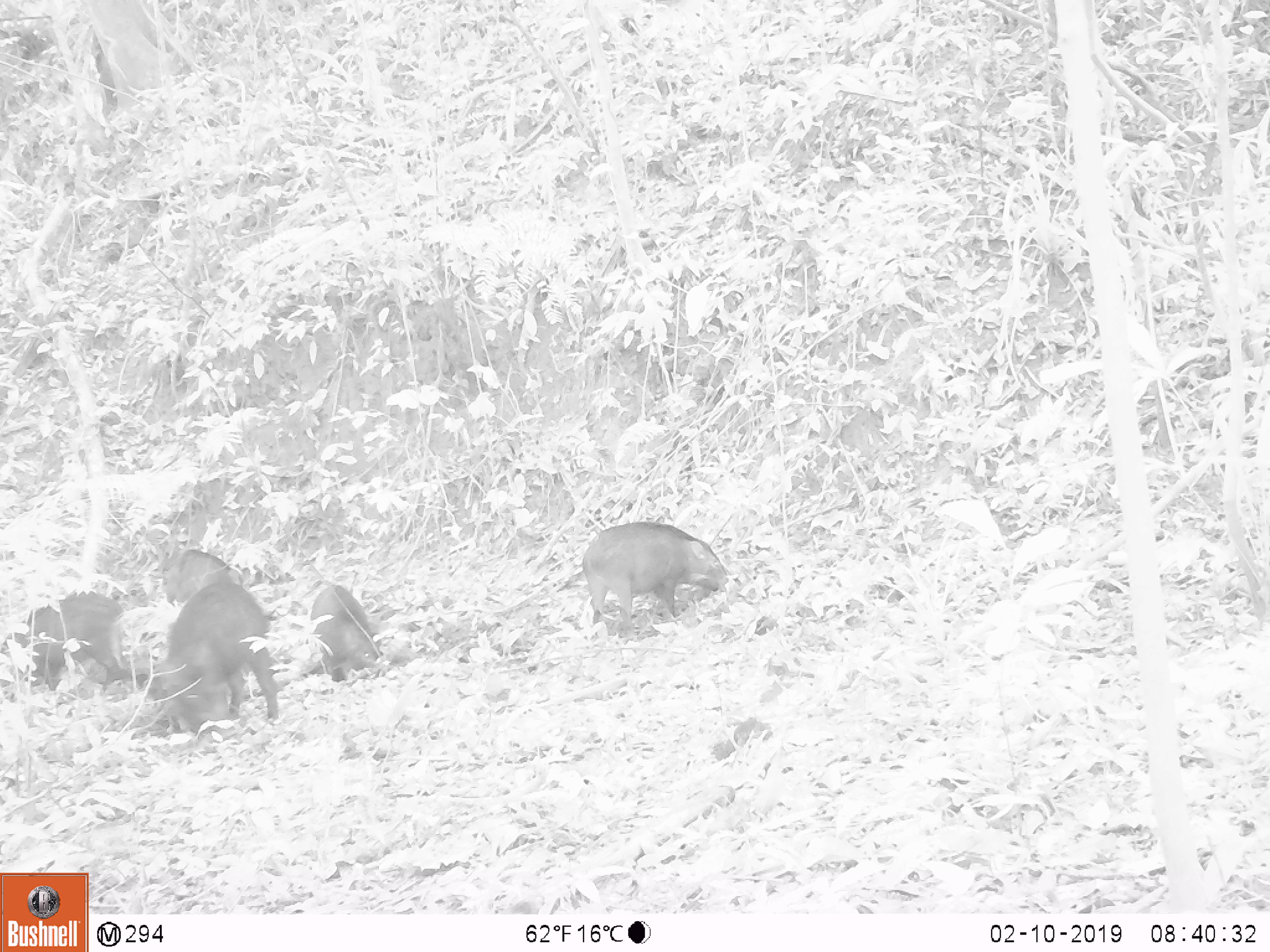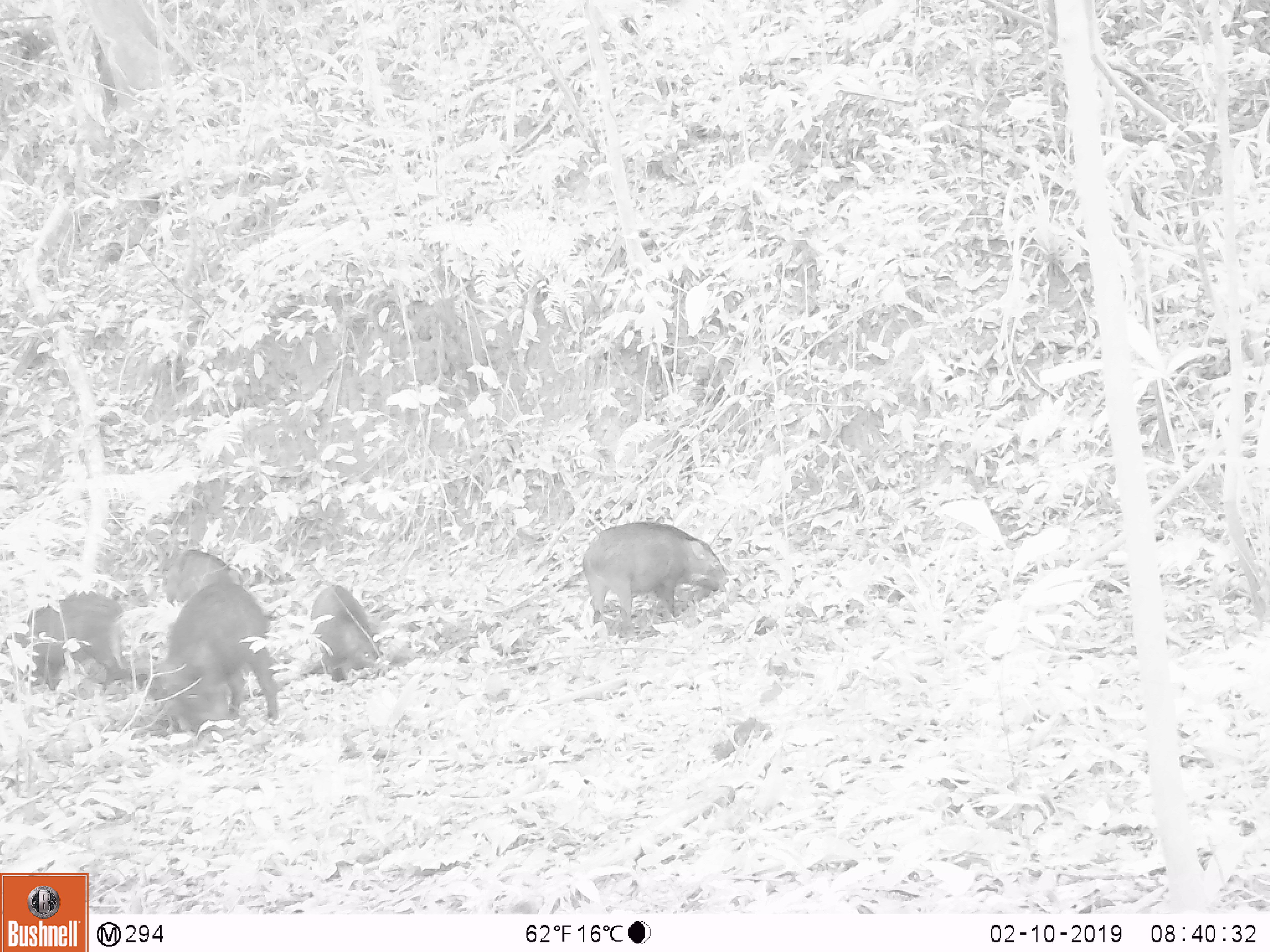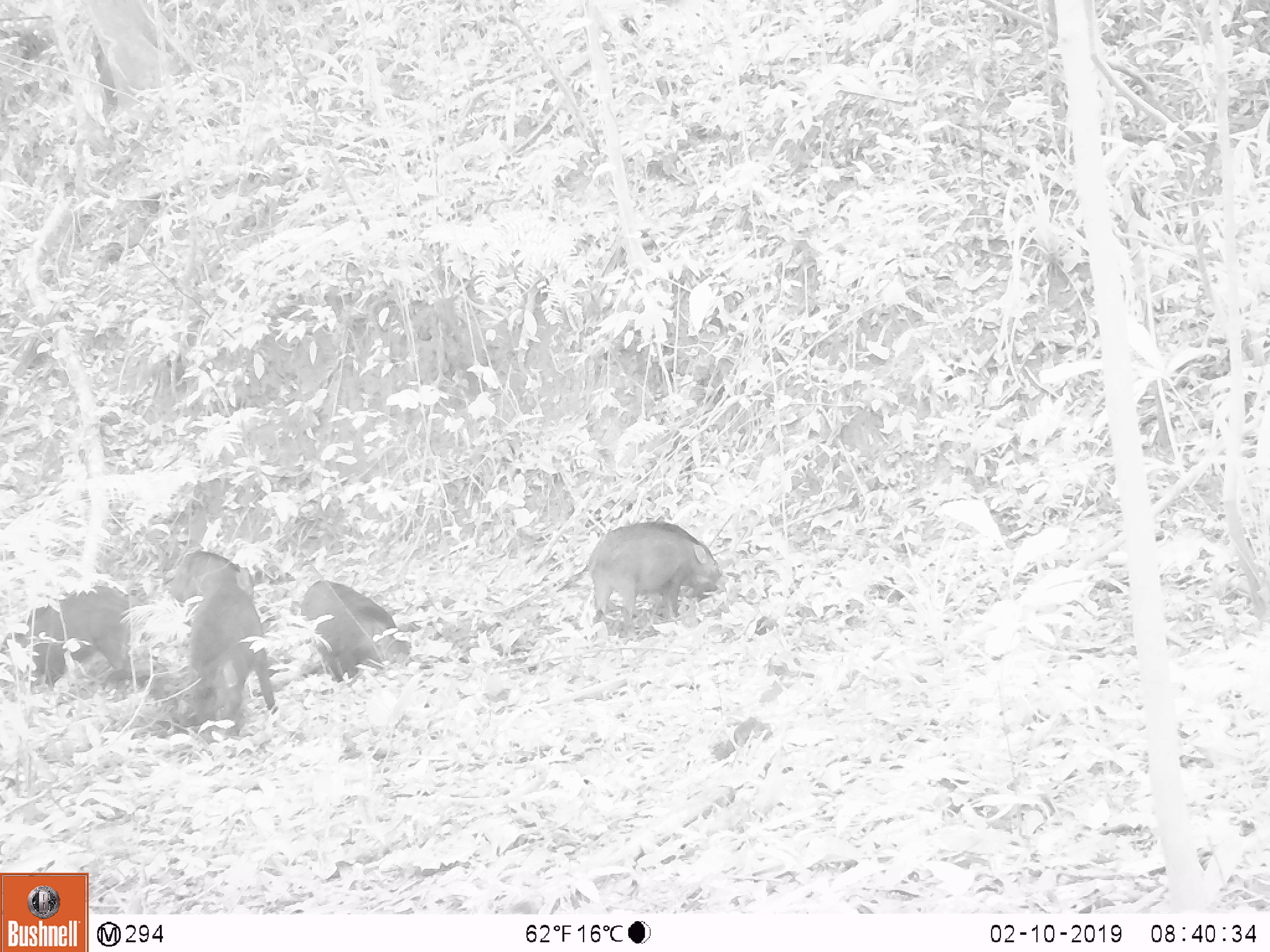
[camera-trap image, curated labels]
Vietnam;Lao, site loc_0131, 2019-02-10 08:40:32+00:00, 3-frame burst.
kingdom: Animalia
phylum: Chordata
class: Aves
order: Galliformes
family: Phasianidae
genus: Gallus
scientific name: Gallus gallus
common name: red junglefowl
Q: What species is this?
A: Red junglefowl (Gallus gallus).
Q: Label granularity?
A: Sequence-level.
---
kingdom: Animalia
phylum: Chordata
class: Mammalia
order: Artiodactyla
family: Suidae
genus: Sus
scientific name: Sus scrofa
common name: eurasian wild pig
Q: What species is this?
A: Eurasian wild pig (Sus scrofa).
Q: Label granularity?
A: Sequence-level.